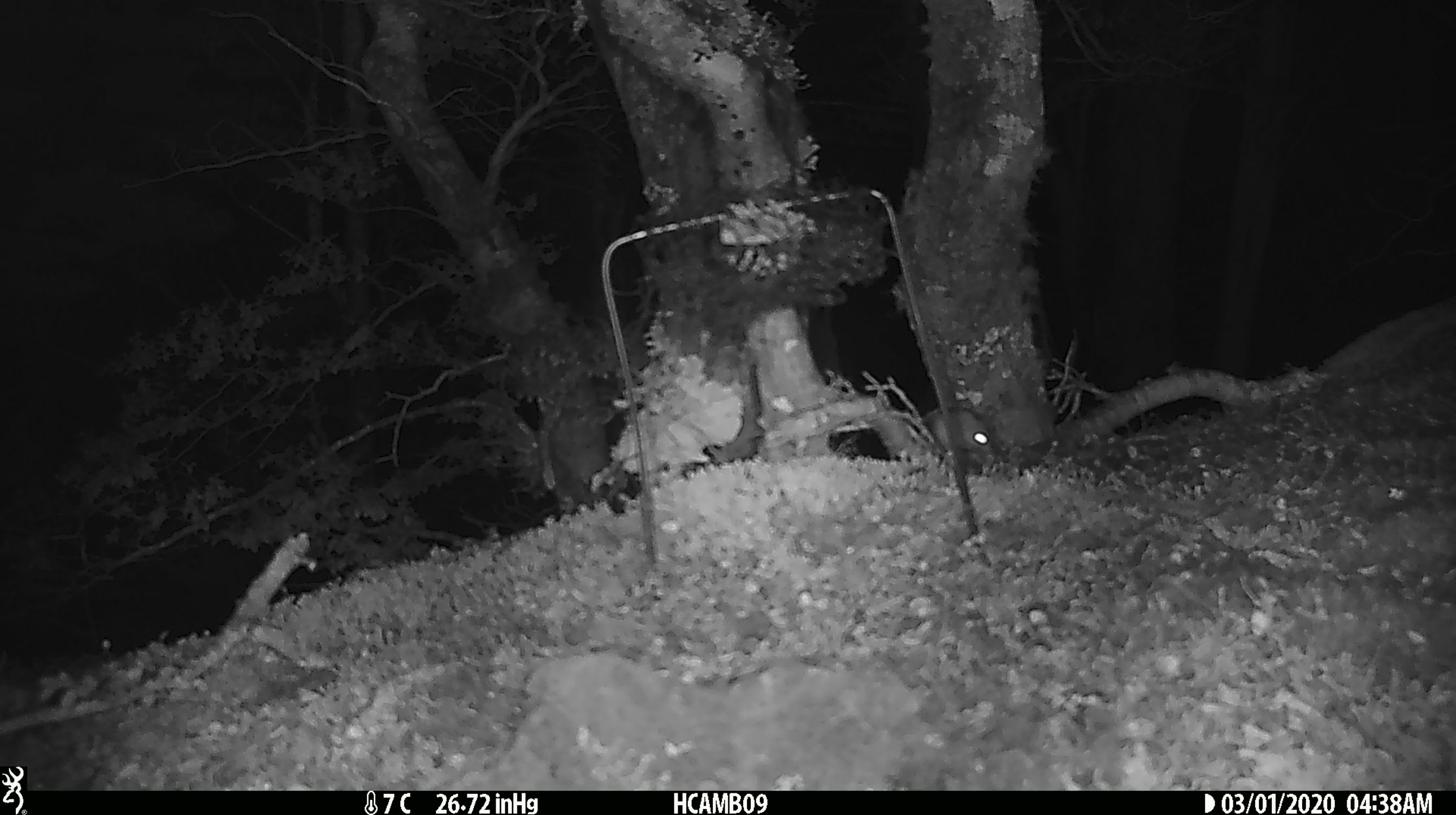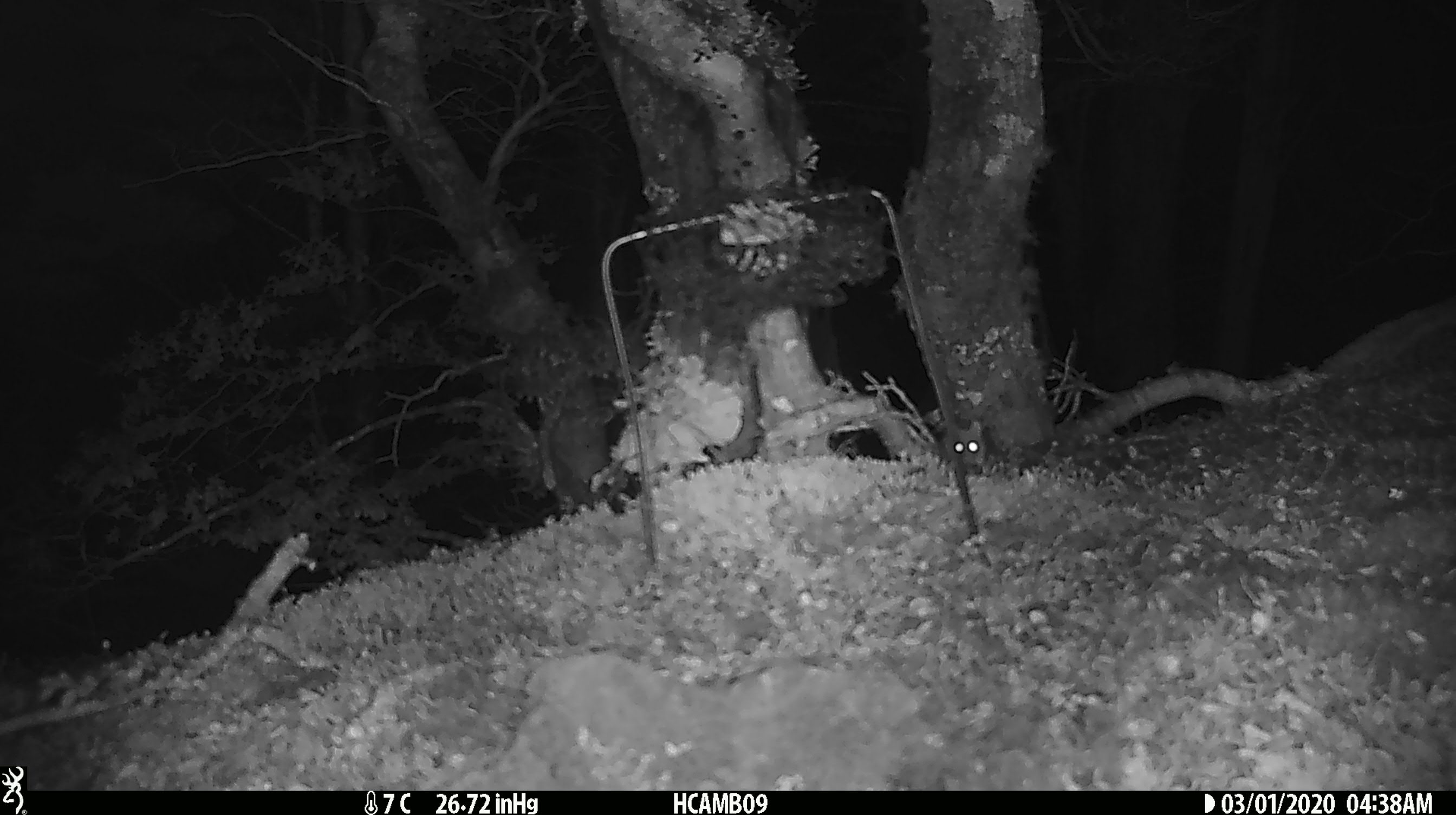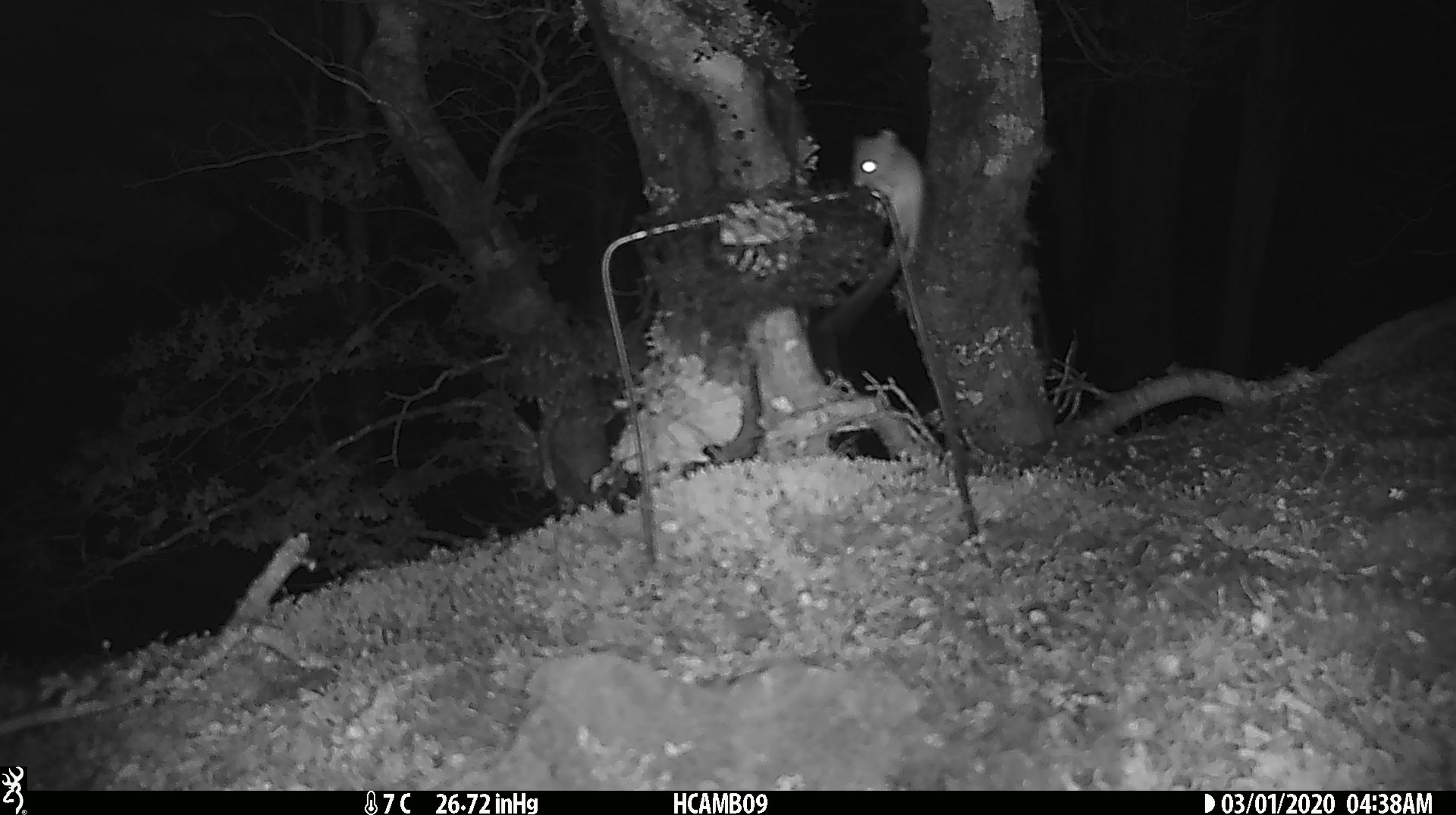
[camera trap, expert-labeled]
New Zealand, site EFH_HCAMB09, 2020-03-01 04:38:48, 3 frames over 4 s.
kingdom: Animalia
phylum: Chordata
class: Mammalia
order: Rodentia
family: Muridae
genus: Mus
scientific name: Mus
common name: mouse